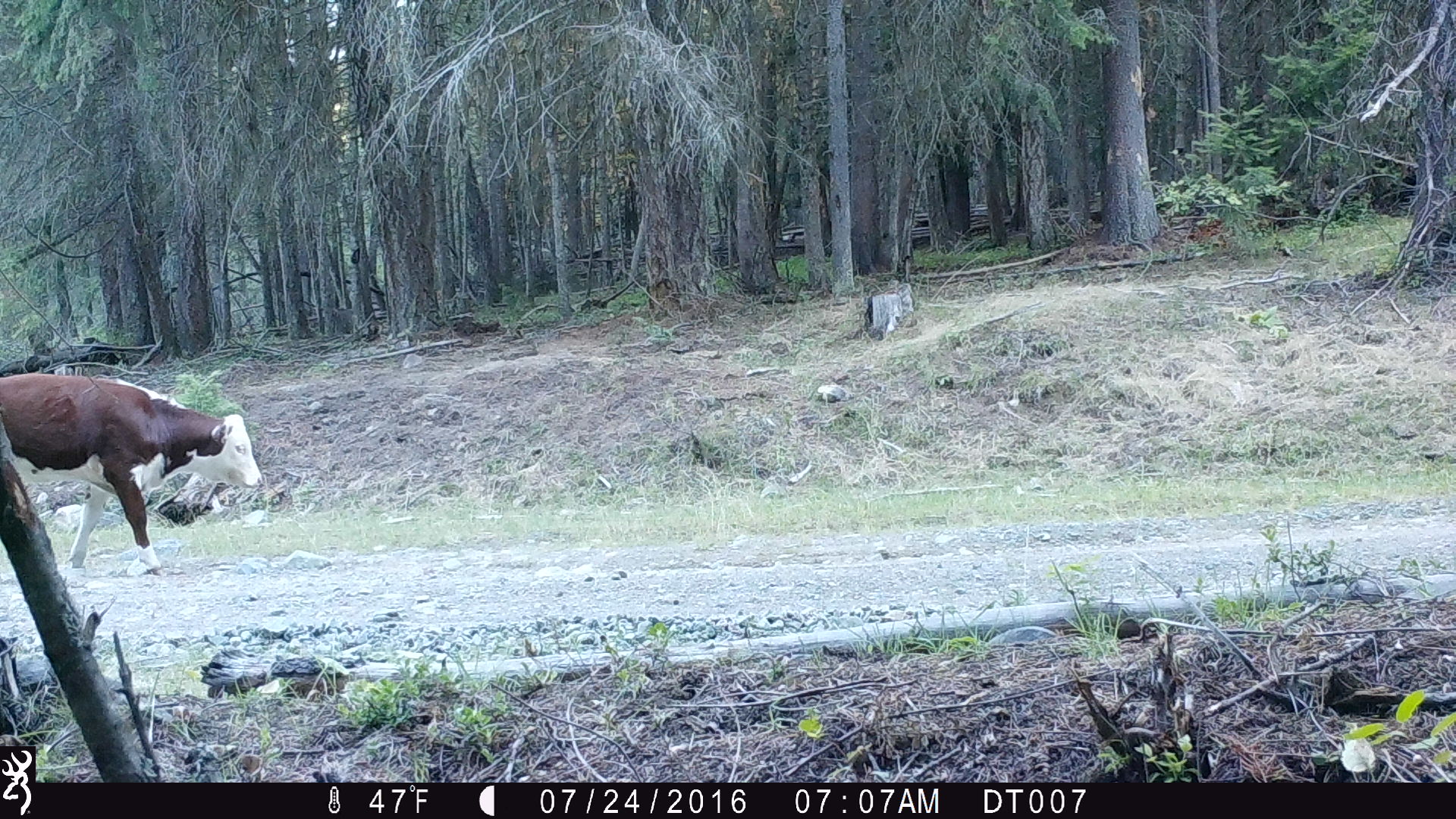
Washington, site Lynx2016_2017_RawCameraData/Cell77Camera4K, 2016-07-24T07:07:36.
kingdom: Animalia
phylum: Chordata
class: Mammalia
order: Artiodactyla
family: Bovidae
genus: Bos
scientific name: Bos taurus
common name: domestic cattle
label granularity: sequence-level